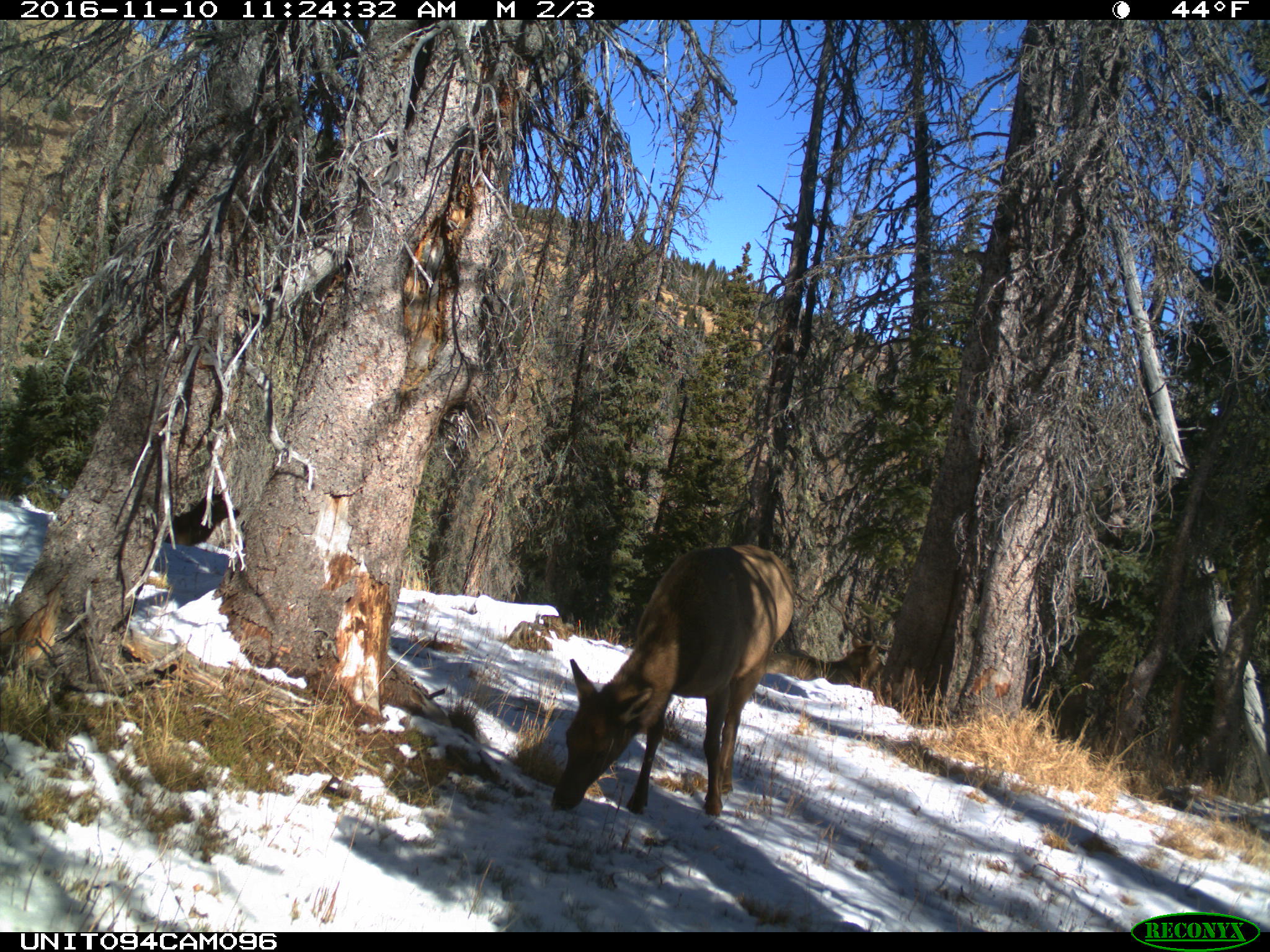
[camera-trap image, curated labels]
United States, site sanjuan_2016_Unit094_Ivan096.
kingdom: Animalia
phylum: Chordata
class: Mammalia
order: Artiodactyla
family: Cervidae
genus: Cervus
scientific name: Cervus elaphus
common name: red deer